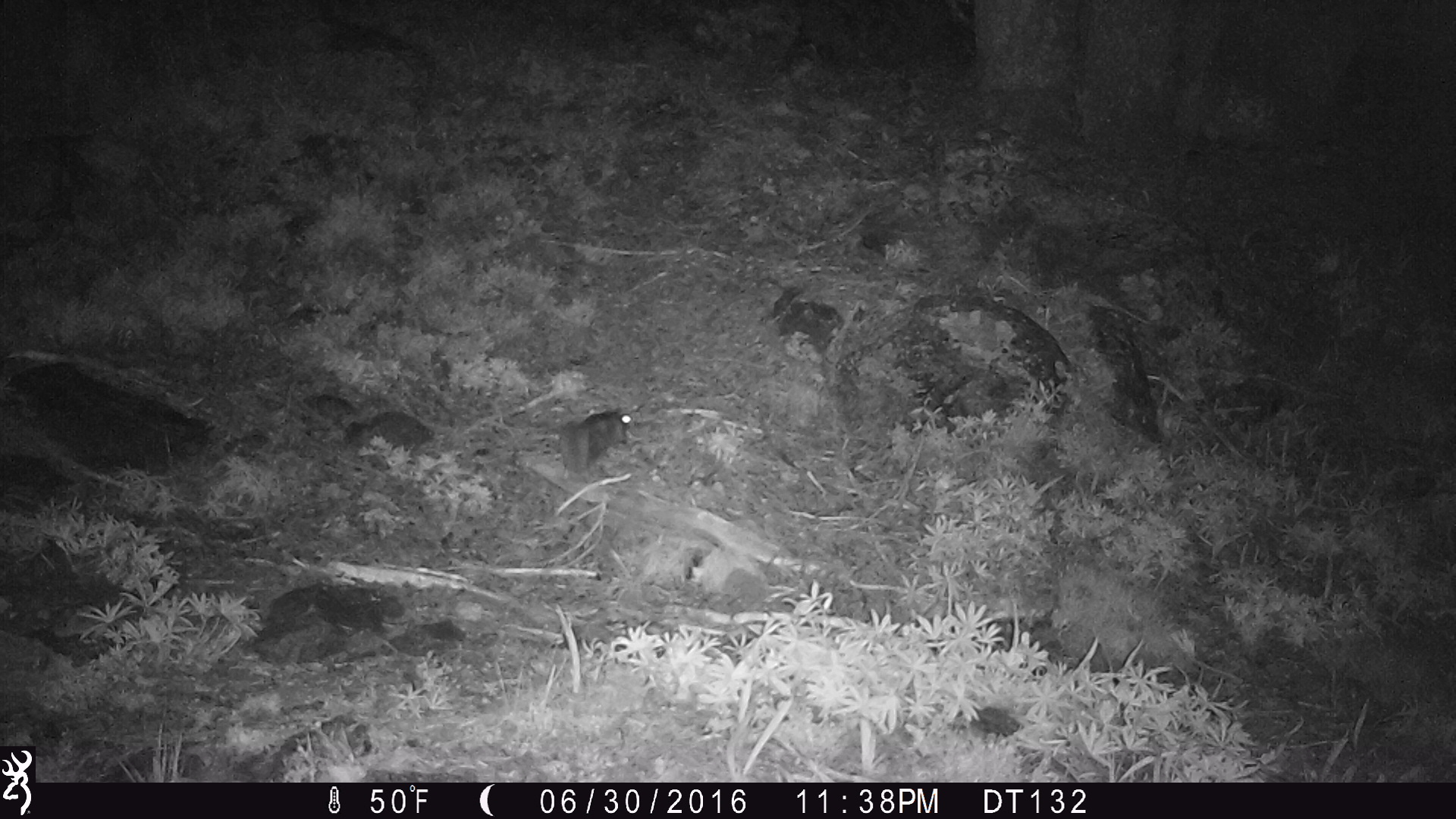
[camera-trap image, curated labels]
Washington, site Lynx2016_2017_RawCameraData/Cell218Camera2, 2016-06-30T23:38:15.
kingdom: Animalia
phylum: Chordata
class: Mammalia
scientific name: Mammalia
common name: small mammal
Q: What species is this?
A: Small mammal (Mammalia).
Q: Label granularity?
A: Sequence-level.